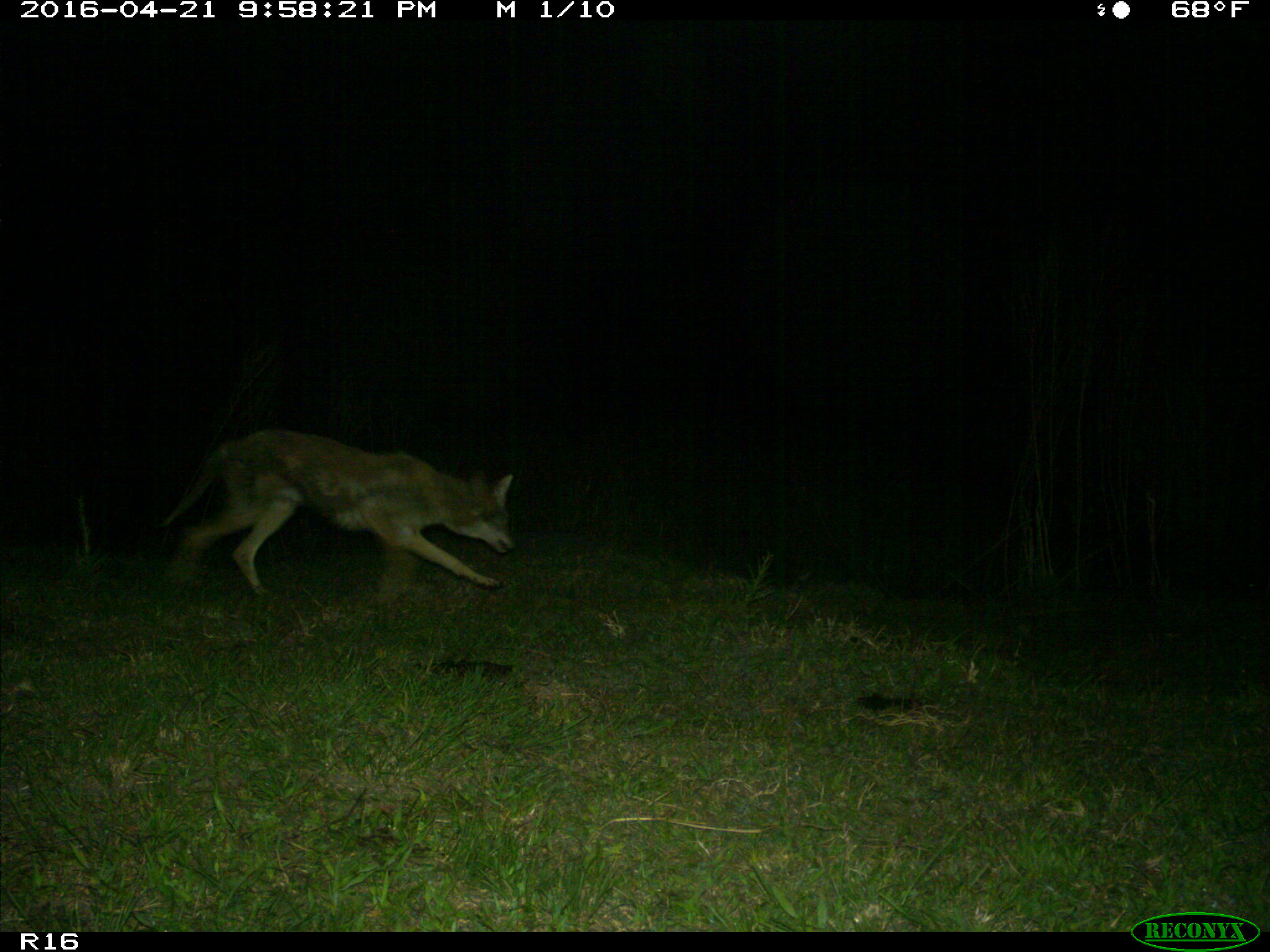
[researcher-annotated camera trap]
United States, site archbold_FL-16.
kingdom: Animalia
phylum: Chordata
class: Mammalia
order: Carnivora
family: Canidae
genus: Canis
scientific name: Canis latrans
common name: coyote